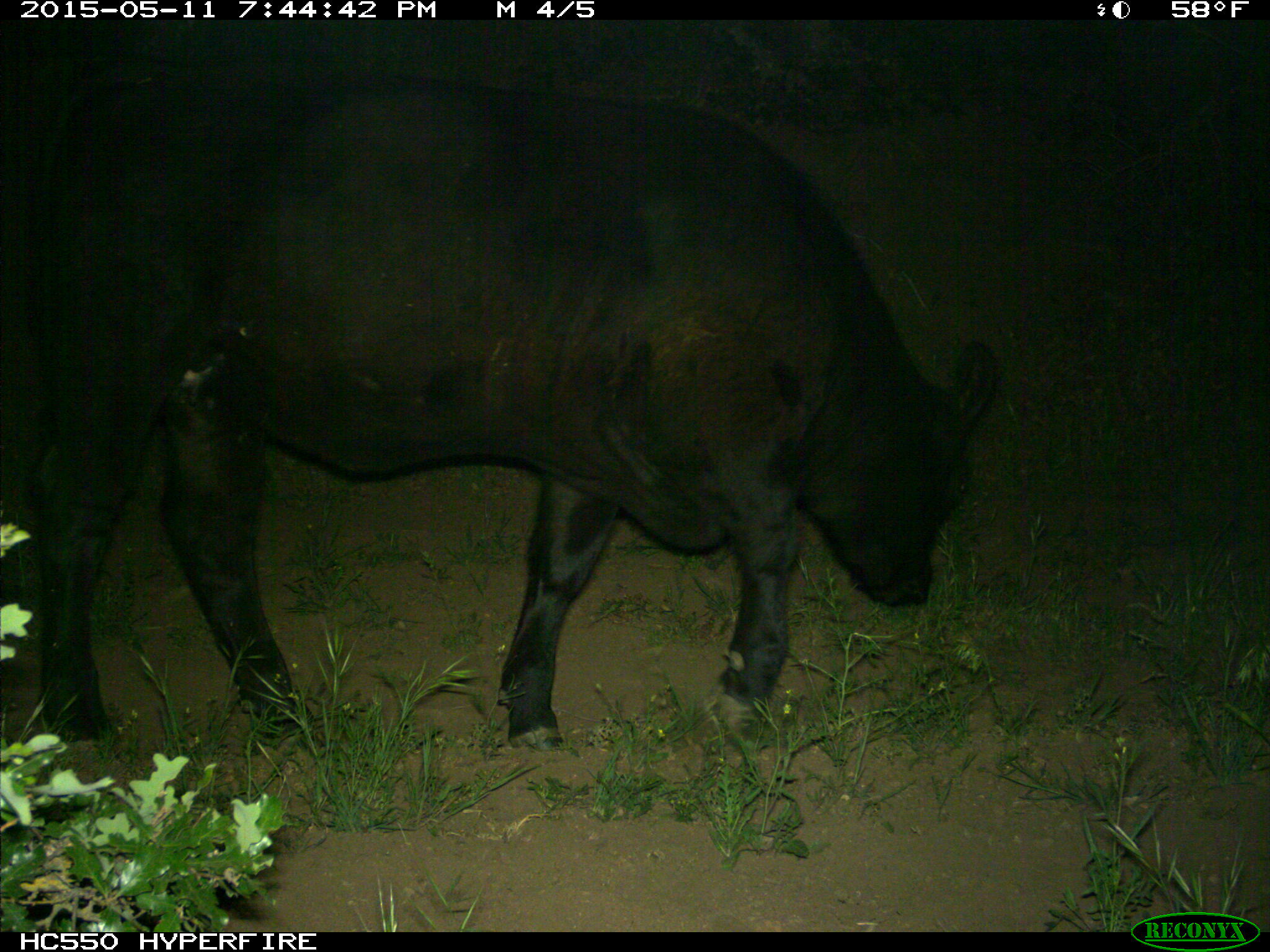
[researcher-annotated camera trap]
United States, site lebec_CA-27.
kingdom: Animalia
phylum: Chordata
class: Mammalia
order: Artiodactyla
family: Bovidae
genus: Bos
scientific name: Bos taurus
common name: domestic cow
Bos taurus (domestic cow).